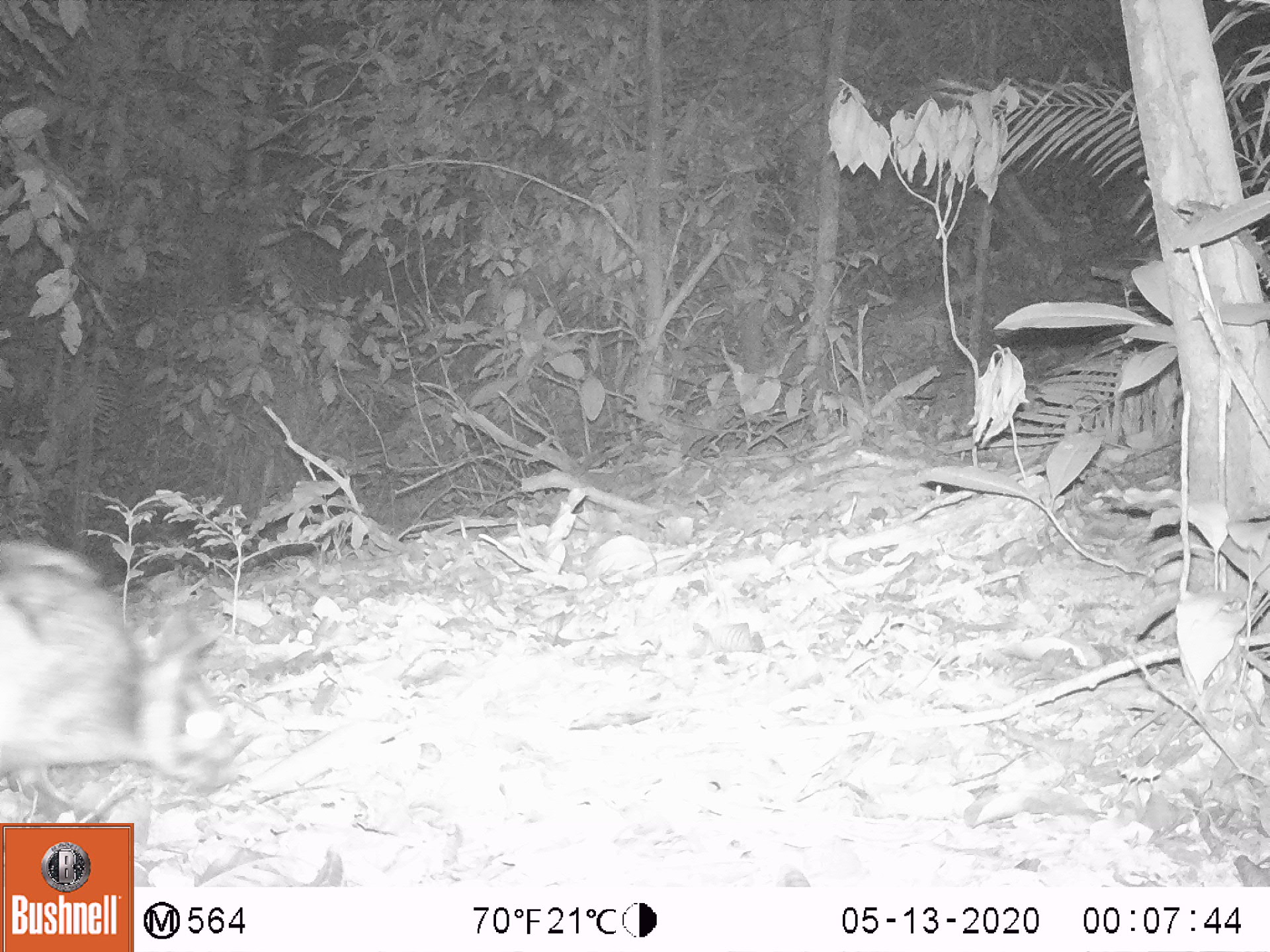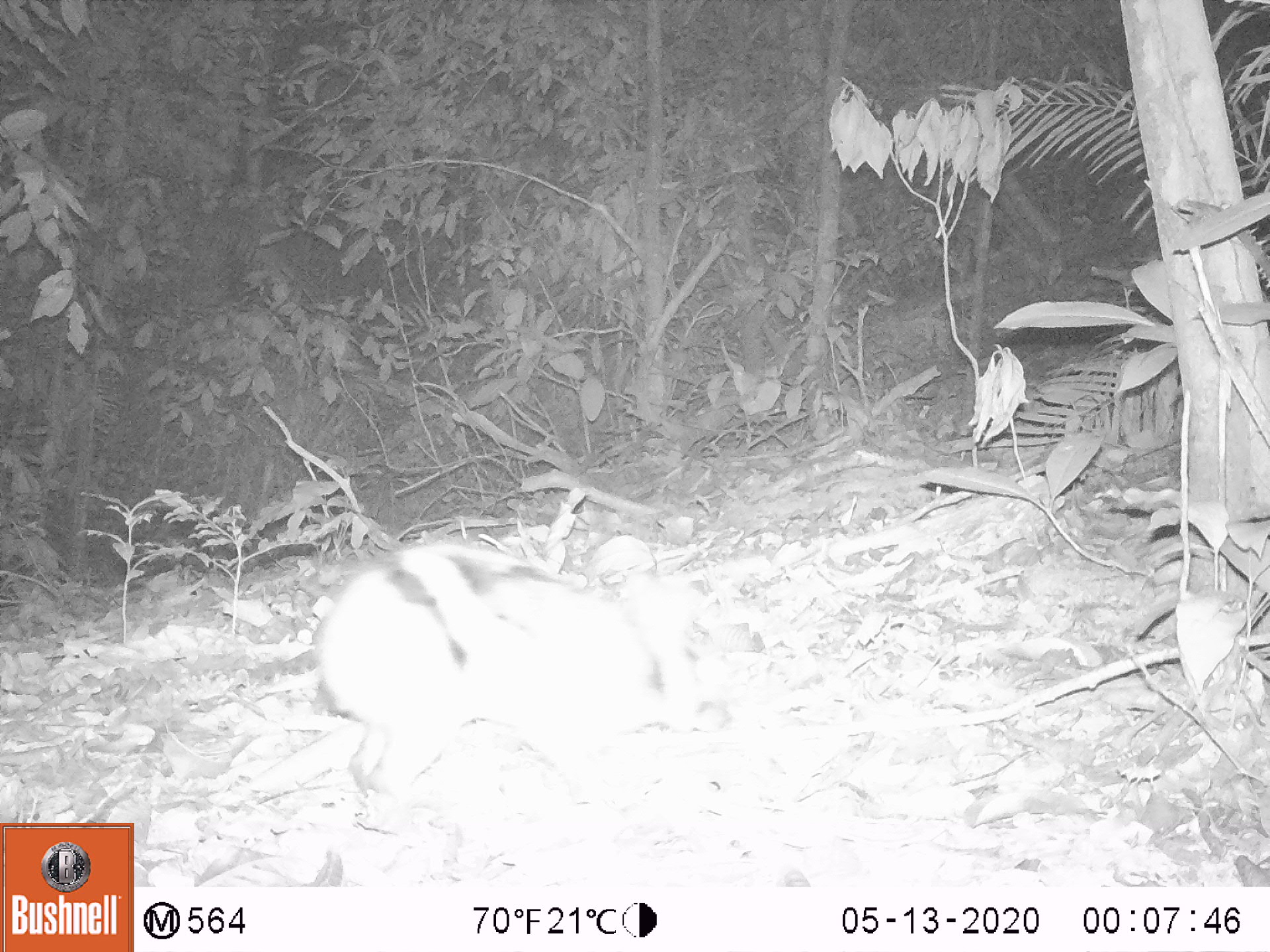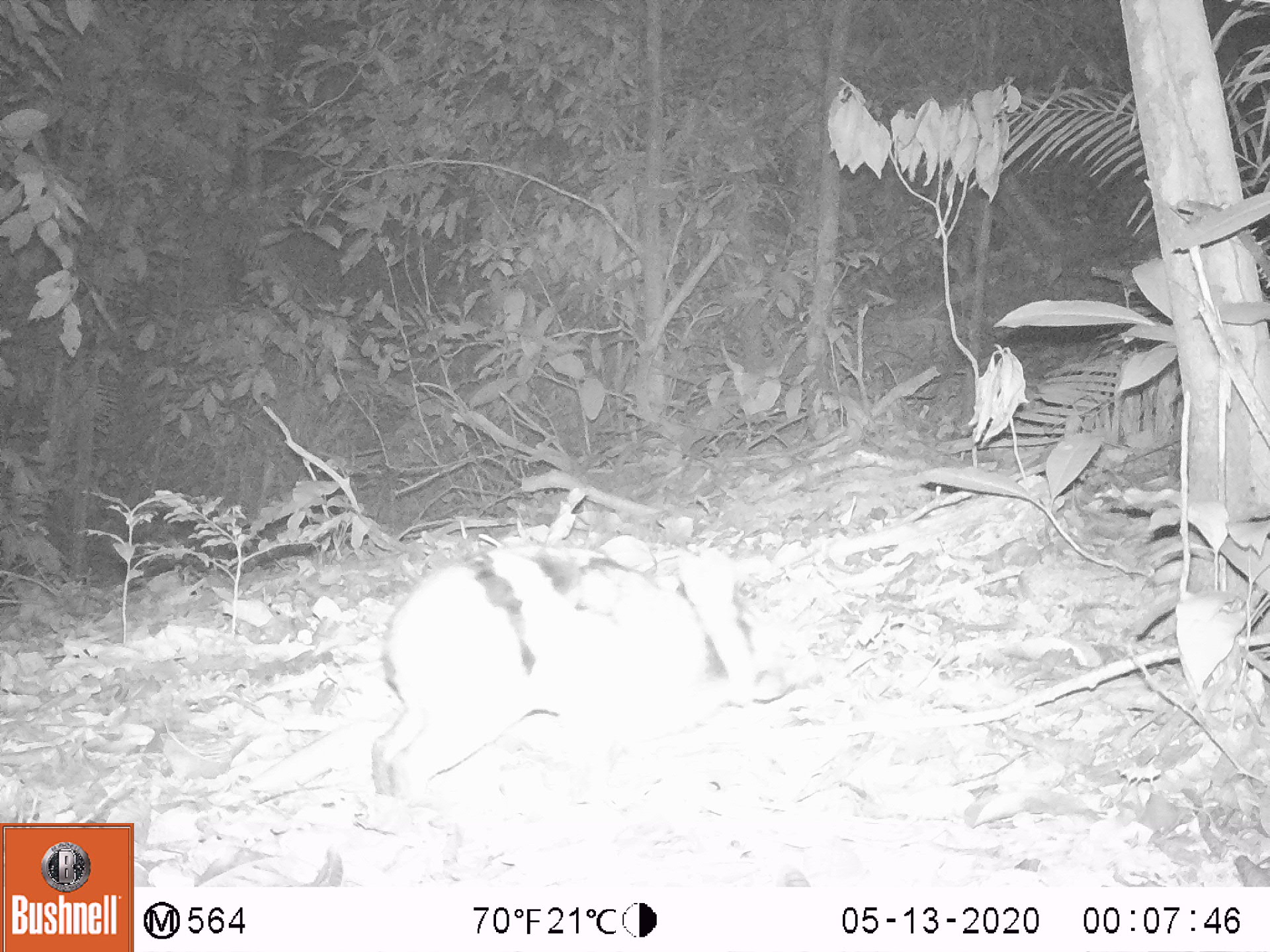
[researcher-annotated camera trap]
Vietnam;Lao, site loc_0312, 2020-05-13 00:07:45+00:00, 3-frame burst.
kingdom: Animalia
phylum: Chordata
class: Mammalia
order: Lagomorpha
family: Leporidae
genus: Nesolagus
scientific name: Nesolagus timminsi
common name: annamite striped rabbit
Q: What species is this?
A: Annamite striped rabbit (Nesolagus timminsi).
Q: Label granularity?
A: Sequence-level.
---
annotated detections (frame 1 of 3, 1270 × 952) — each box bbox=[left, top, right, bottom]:
annamite striped rabbit: bbox=[0, 537, 230, 824]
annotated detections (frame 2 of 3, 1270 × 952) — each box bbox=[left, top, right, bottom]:
annamite striped rabbit: bbox=[310, 538, 735, 822]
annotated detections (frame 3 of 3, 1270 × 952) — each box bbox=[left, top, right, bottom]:
annamite striped rabbit: bbox=[360, 538, 824, 806]